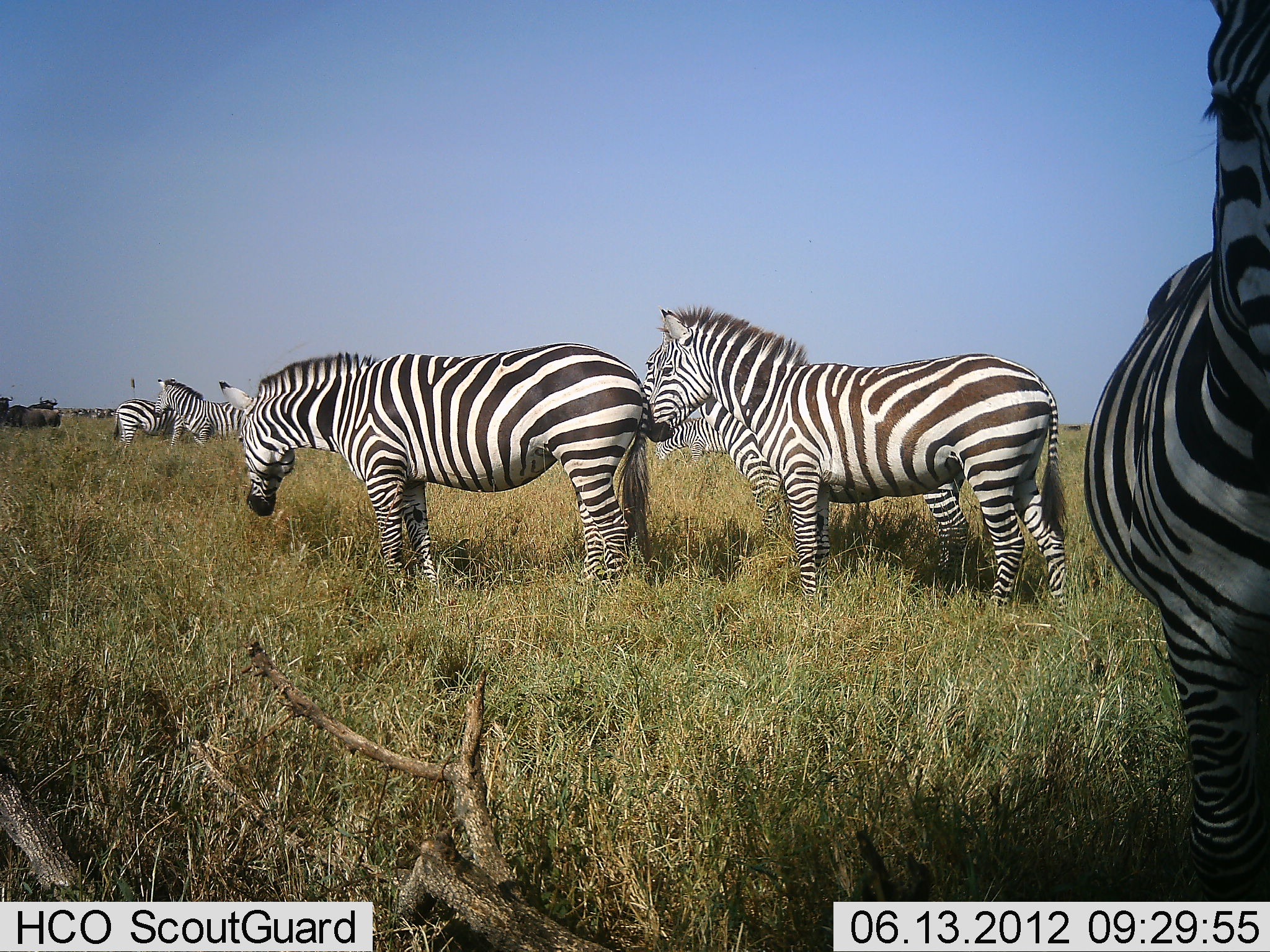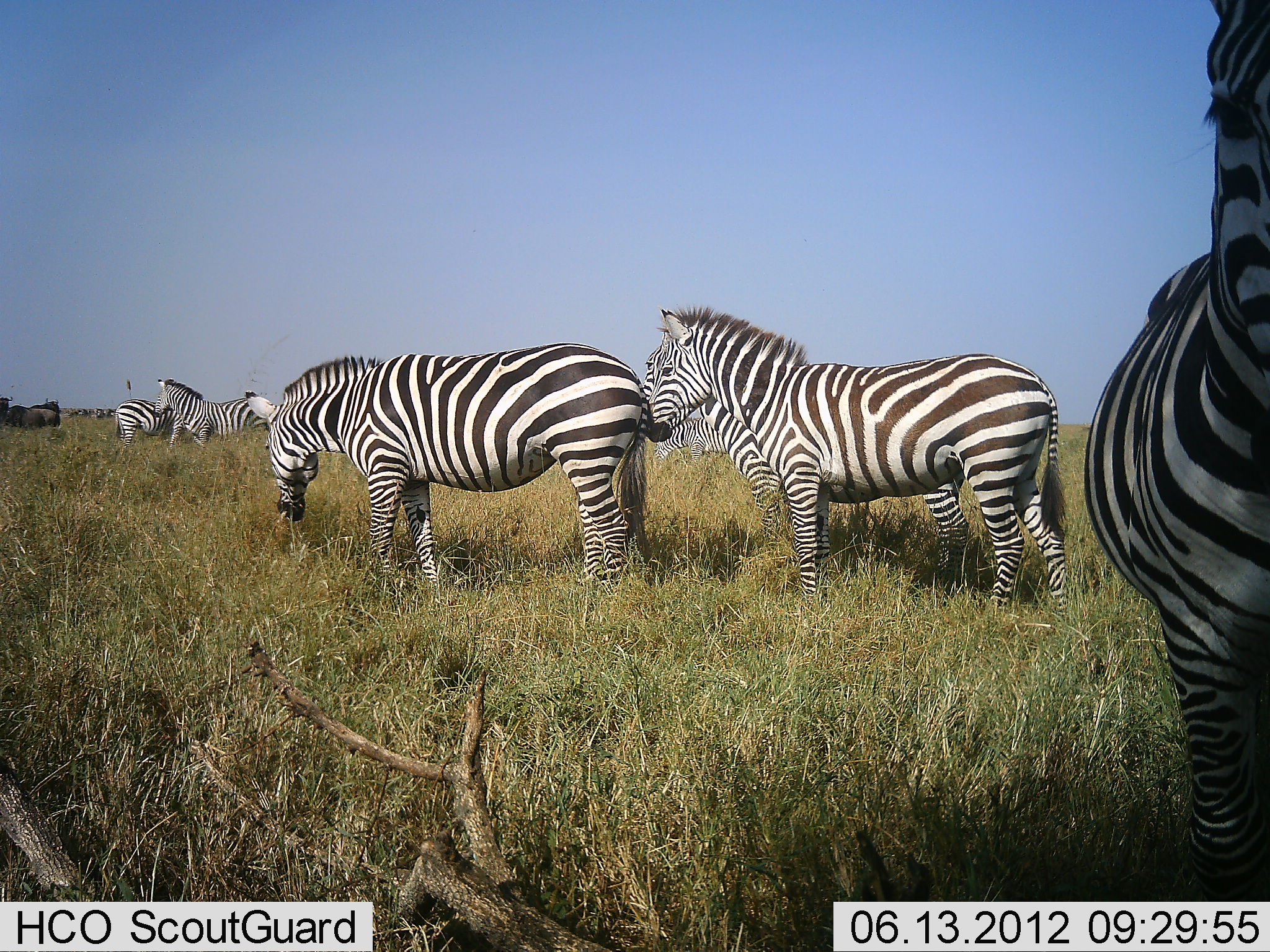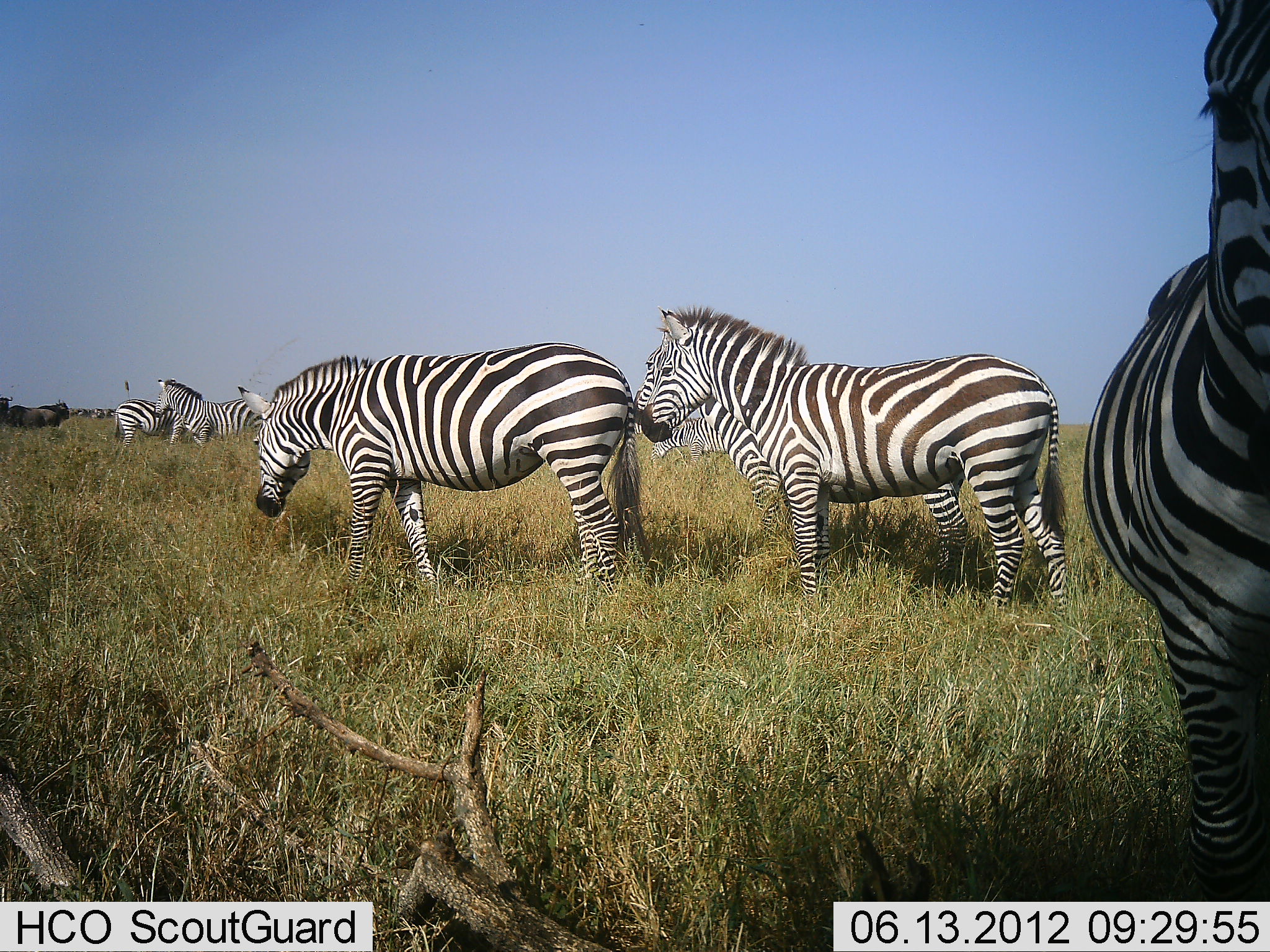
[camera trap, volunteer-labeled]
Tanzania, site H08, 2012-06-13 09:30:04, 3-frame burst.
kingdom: Animalia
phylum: Chordata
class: Mammalia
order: Artiodactyla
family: Bovidae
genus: Connochaetes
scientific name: Connochaetes taurinus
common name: blue wildebeest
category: wildebeest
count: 3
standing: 90%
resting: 0%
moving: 0%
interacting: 0%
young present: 0%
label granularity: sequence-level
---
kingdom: Animalia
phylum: Chordata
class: Mammalia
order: Perissodactyla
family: Equidae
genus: Equus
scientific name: Equus quagga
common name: plains zebra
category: zebra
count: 7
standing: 78%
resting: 6%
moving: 6%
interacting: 11%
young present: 0%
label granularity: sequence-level